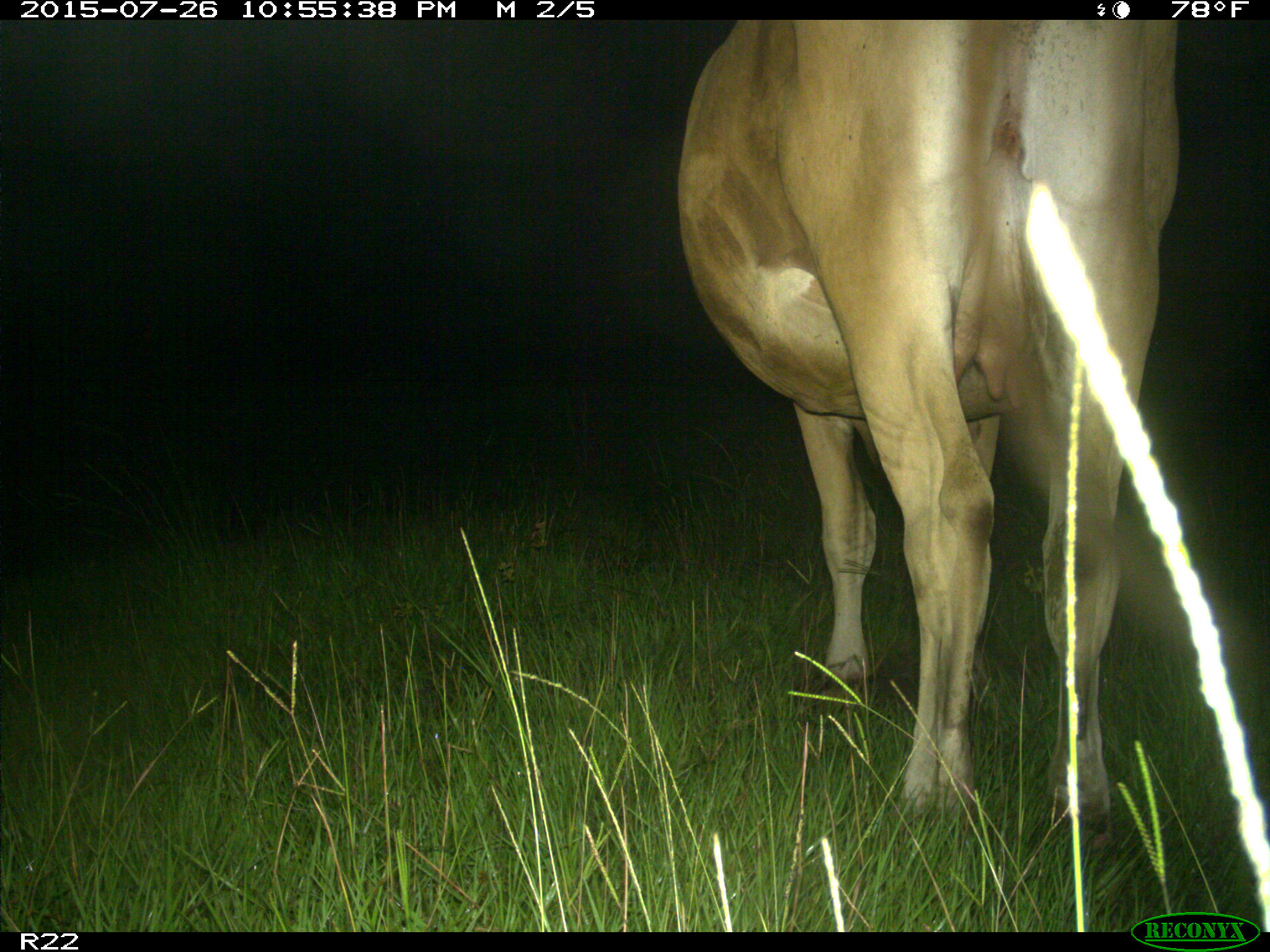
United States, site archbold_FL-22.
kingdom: Animalia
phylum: Chordata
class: Mammalia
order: Artiodactyla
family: Bovidae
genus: Bos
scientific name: Bos taurus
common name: domestic cow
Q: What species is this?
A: Bos taurus (domestic cow).